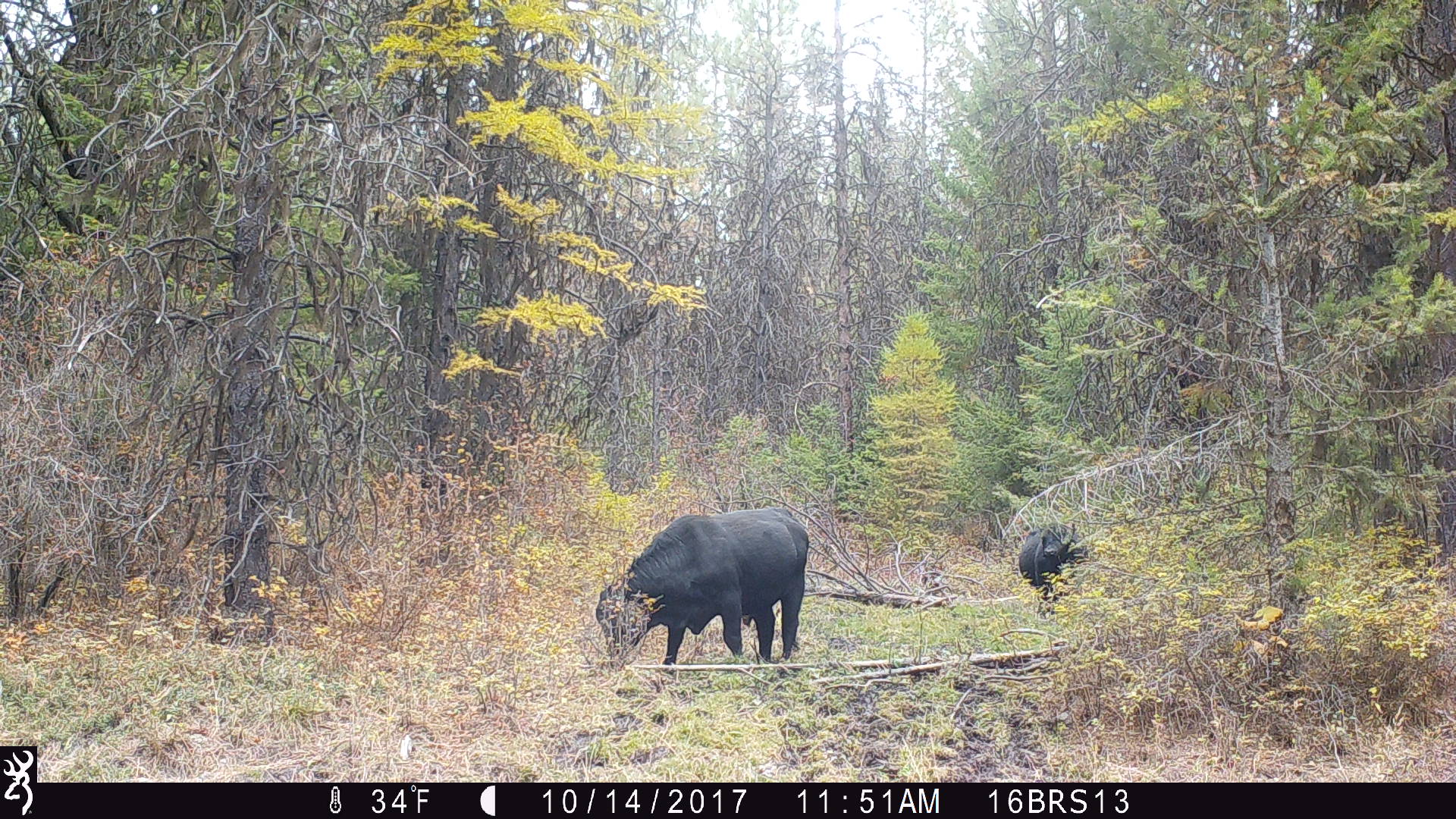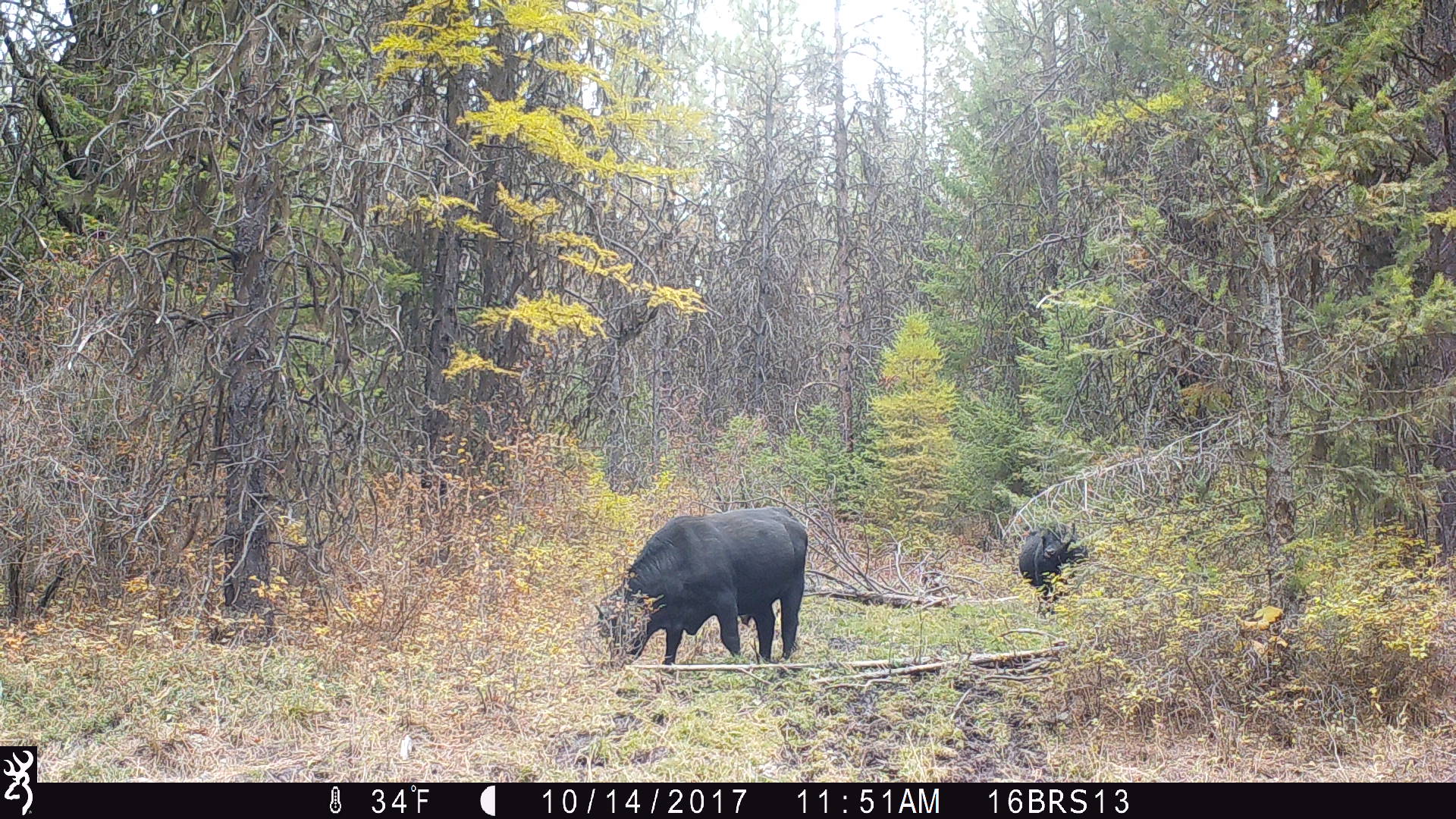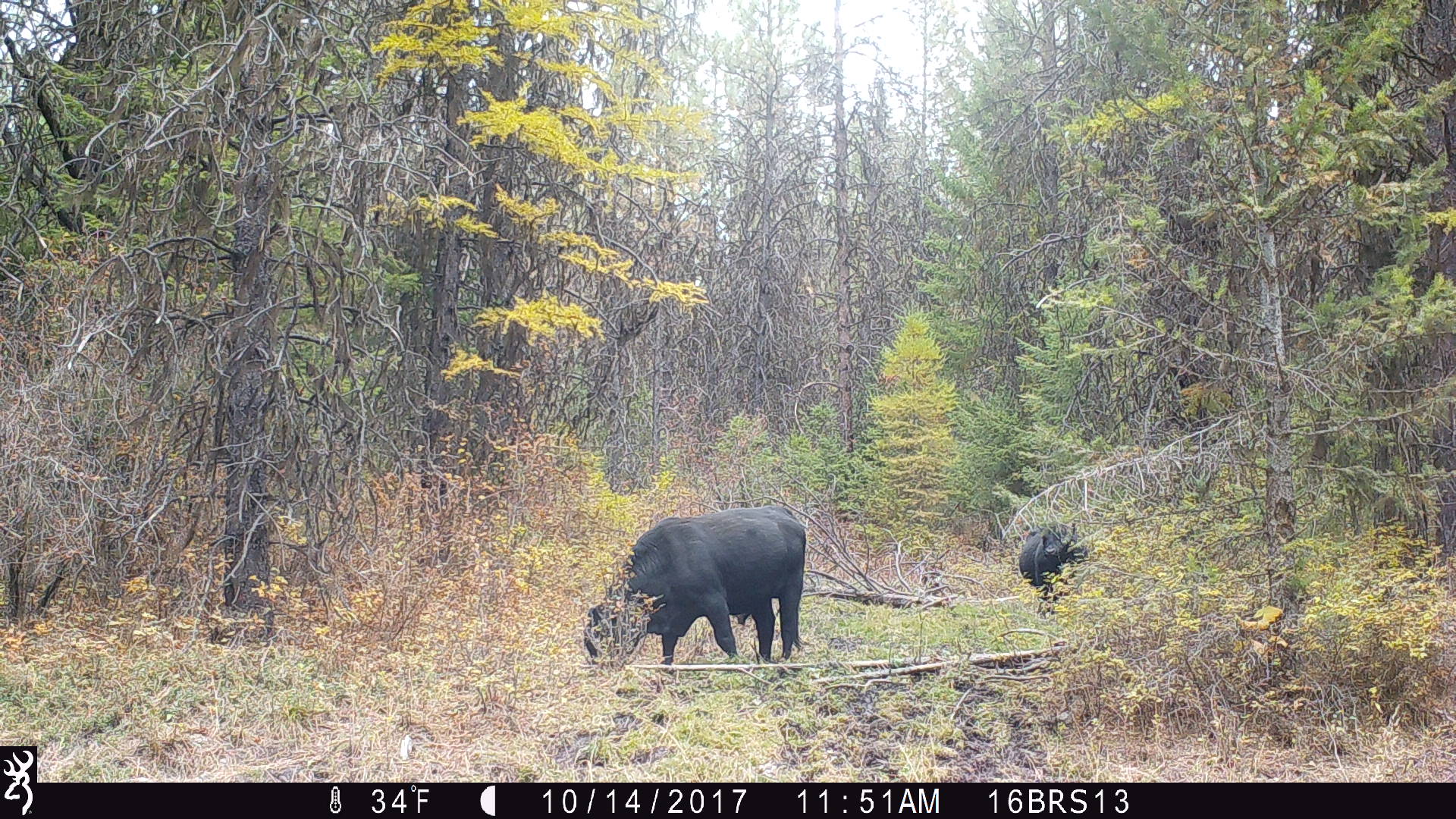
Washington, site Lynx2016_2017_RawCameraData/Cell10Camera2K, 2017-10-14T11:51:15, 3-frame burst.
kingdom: Animalia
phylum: Chordata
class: Mammalia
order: Artiodactyla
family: Bovidae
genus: Bos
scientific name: Bos taurus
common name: domestic cattle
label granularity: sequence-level